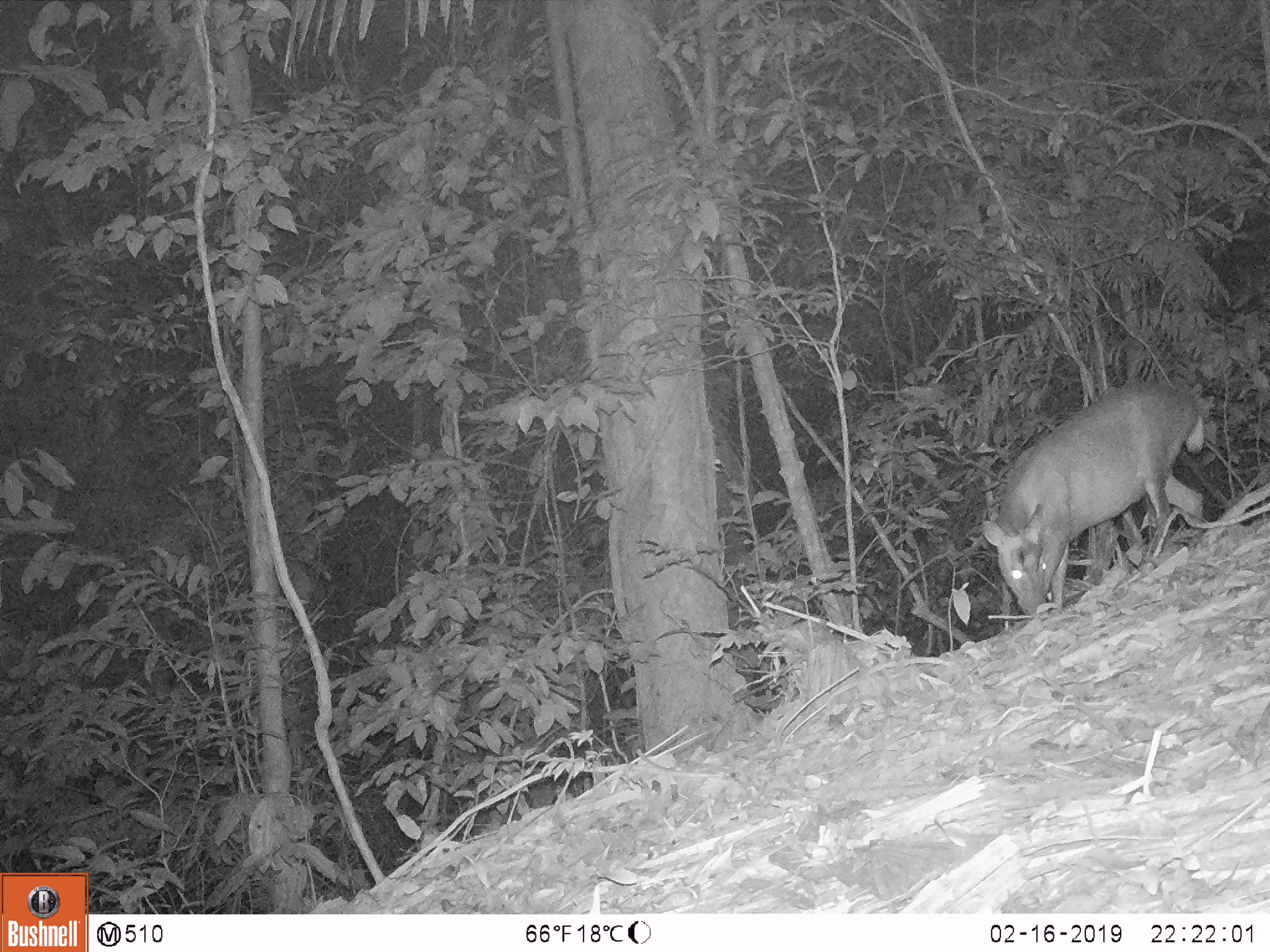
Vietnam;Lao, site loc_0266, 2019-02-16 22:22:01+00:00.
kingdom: Animalia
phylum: Chordata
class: Mammalia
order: Artiodactyla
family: Cervidae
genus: Muntiacus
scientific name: Muntiacus rooseveltorum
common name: roosevelt's muntjac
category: roosevelts muntjac group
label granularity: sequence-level